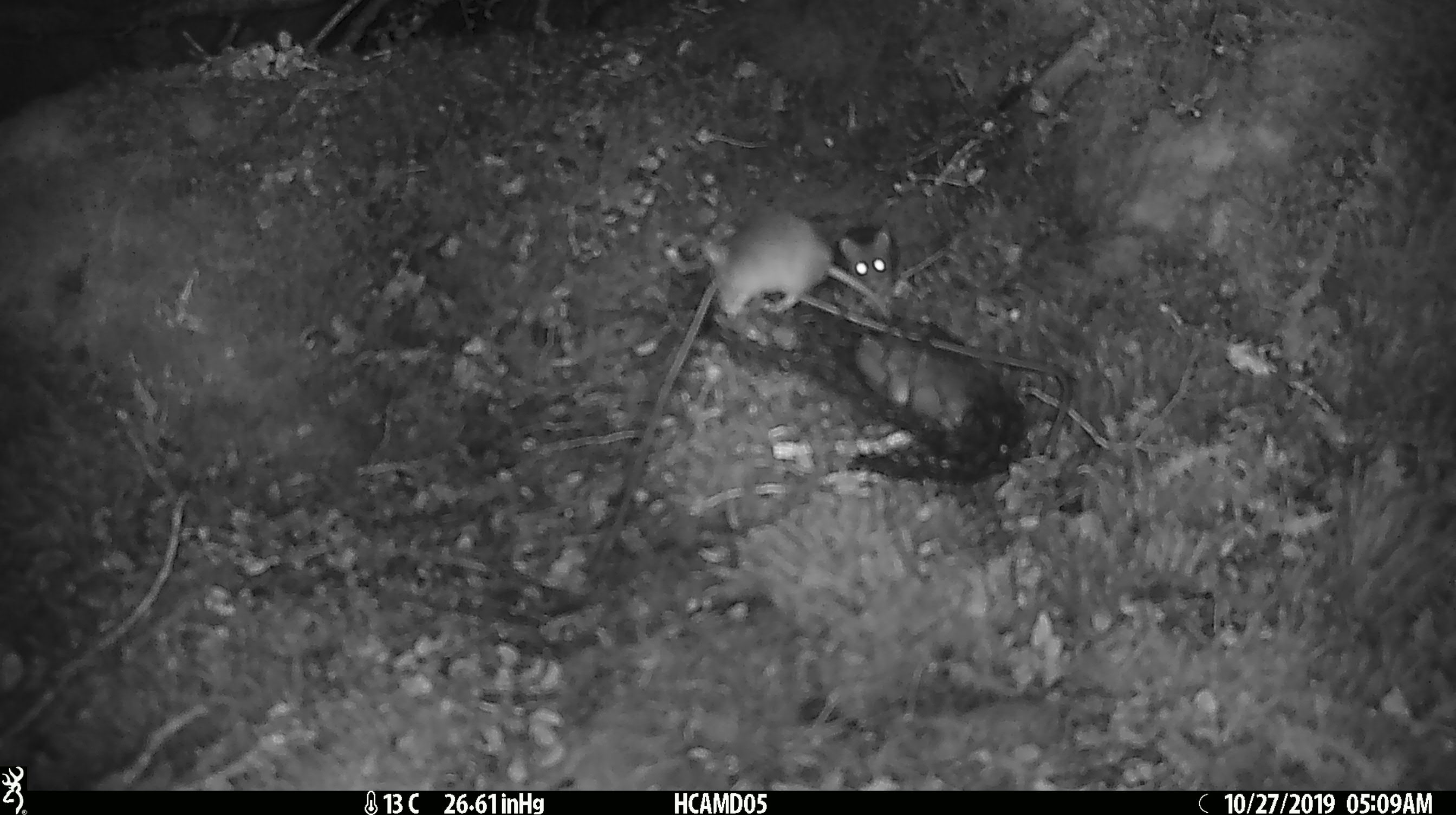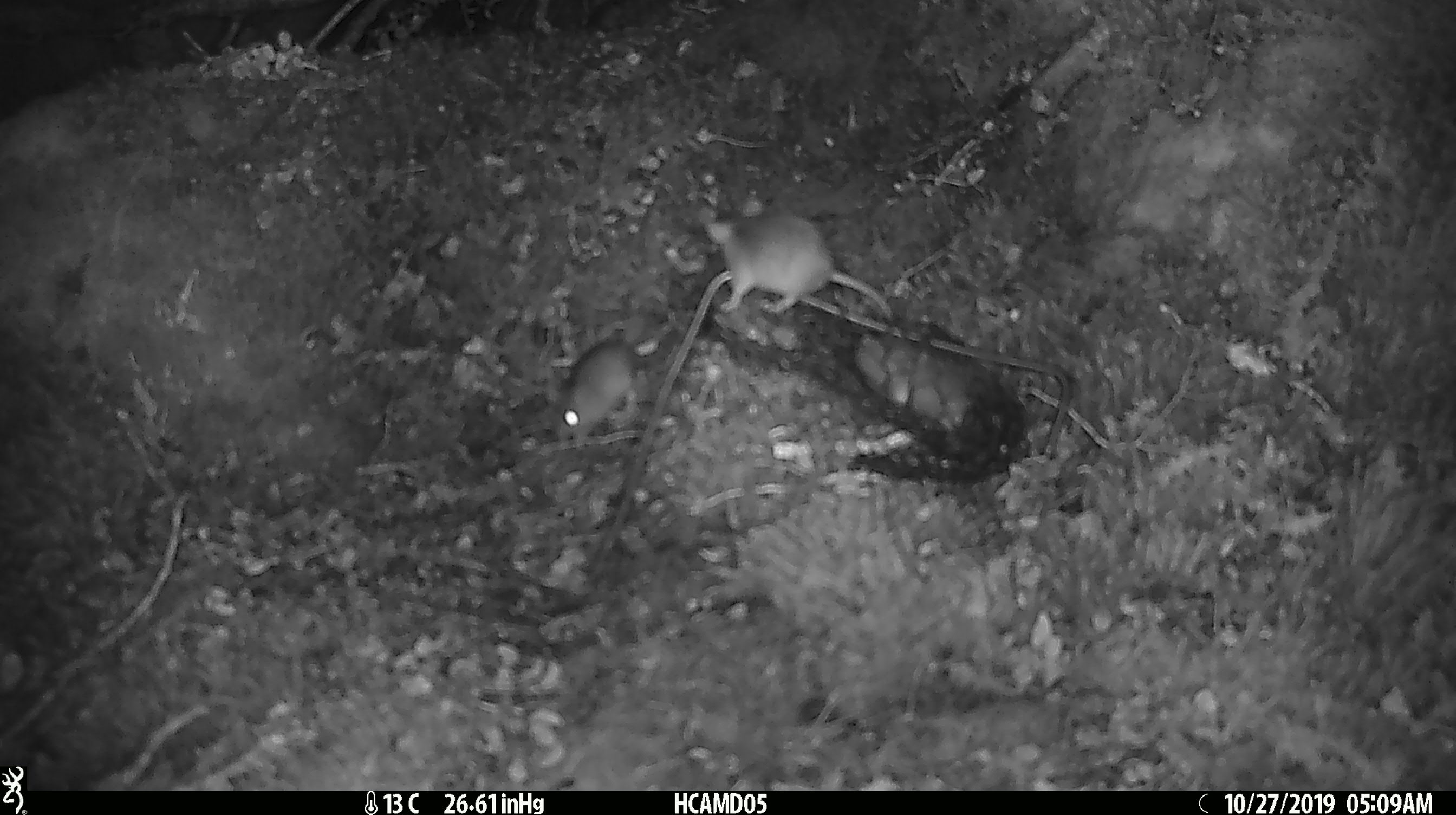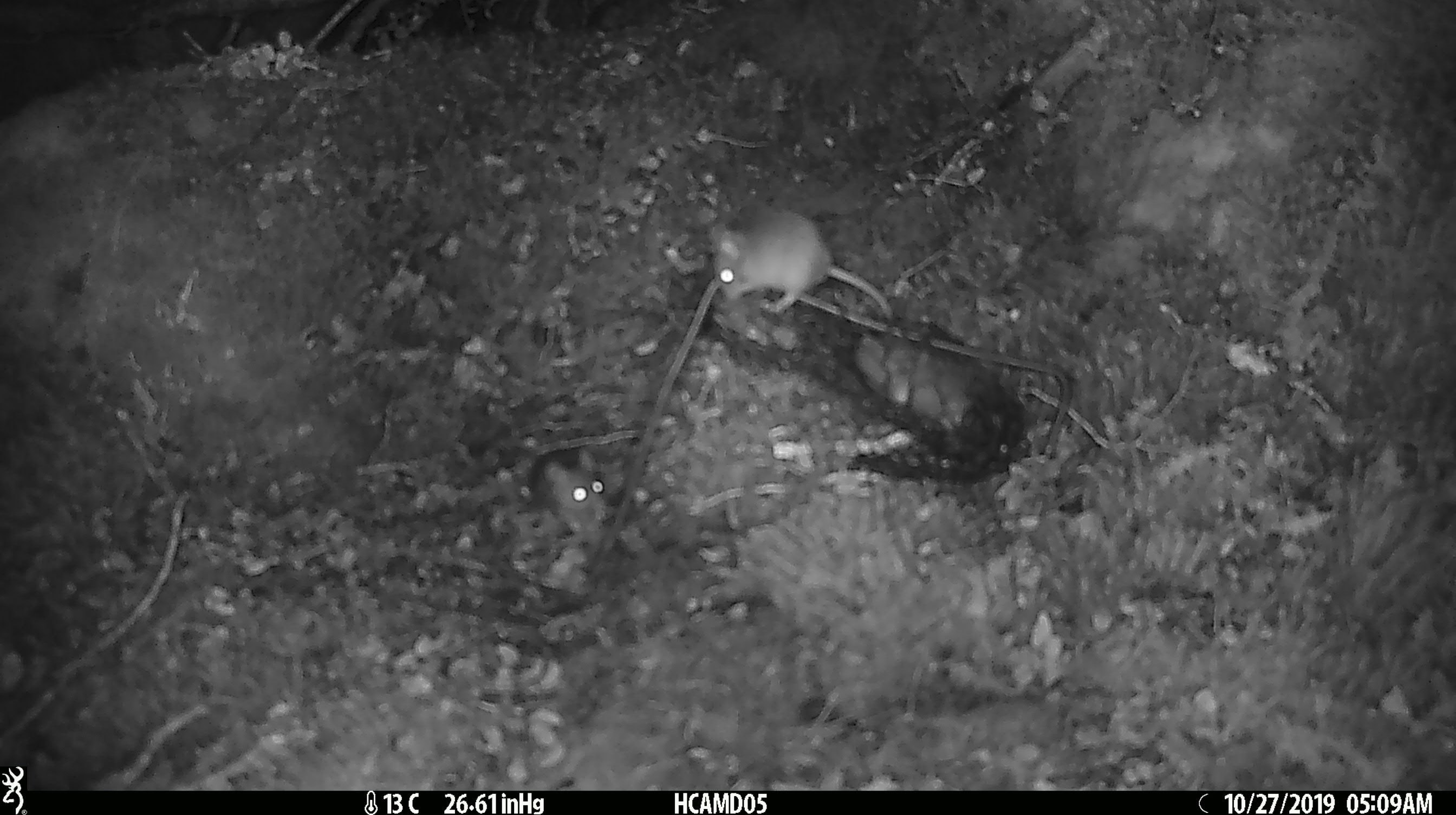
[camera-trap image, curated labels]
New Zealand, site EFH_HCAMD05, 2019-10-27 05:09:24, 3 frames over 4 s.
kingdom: Animalia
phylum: Chordata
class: Mammalia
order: Rodentia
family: Muridae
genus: Mus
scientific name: Mus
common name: mouse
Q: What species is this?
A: Mouse (Mus).